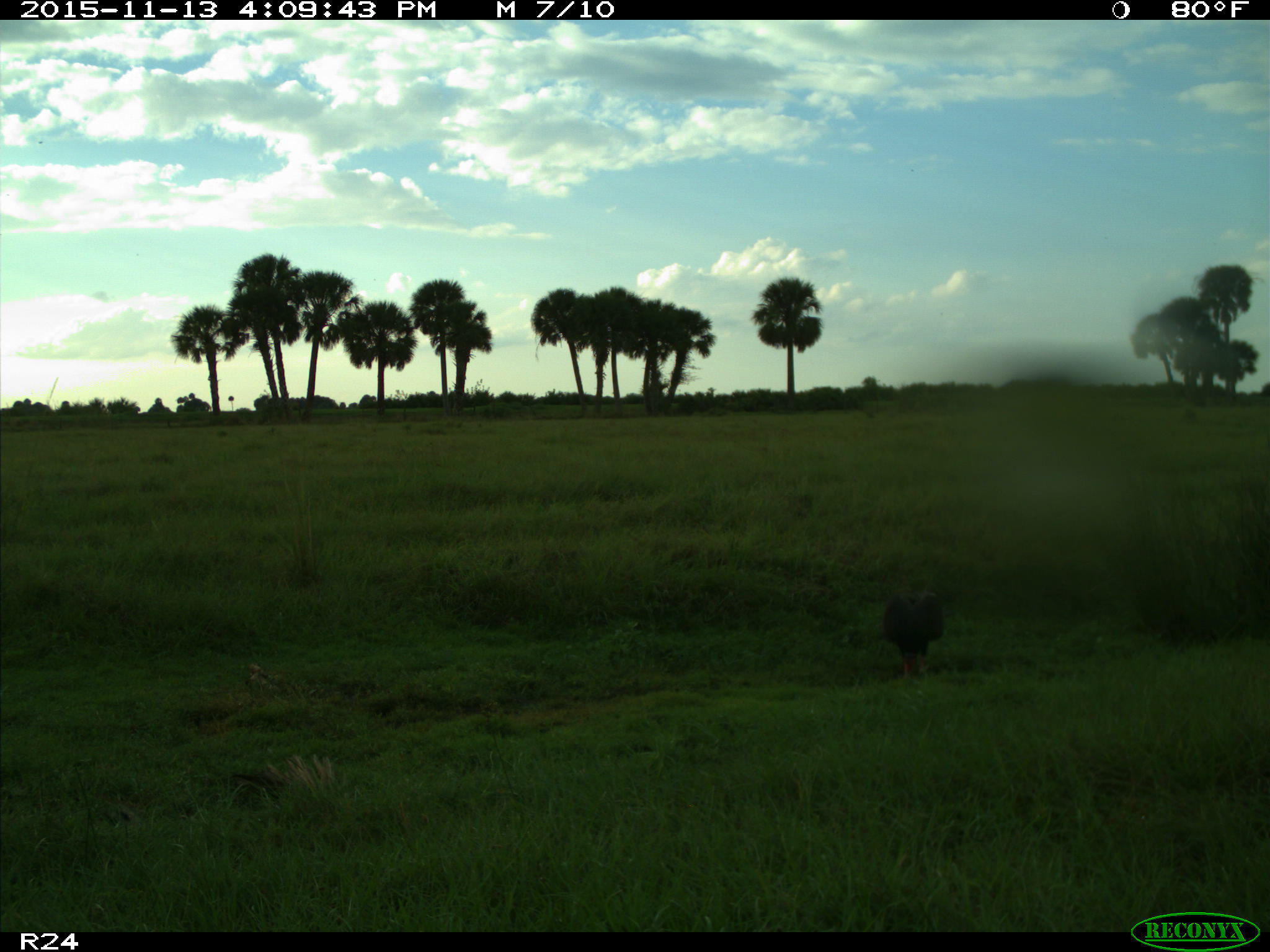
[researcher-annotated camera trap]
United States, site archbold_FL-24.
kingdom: Animalia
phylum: Chordata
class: Aves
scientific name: Aves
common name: birds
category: unidentified bird